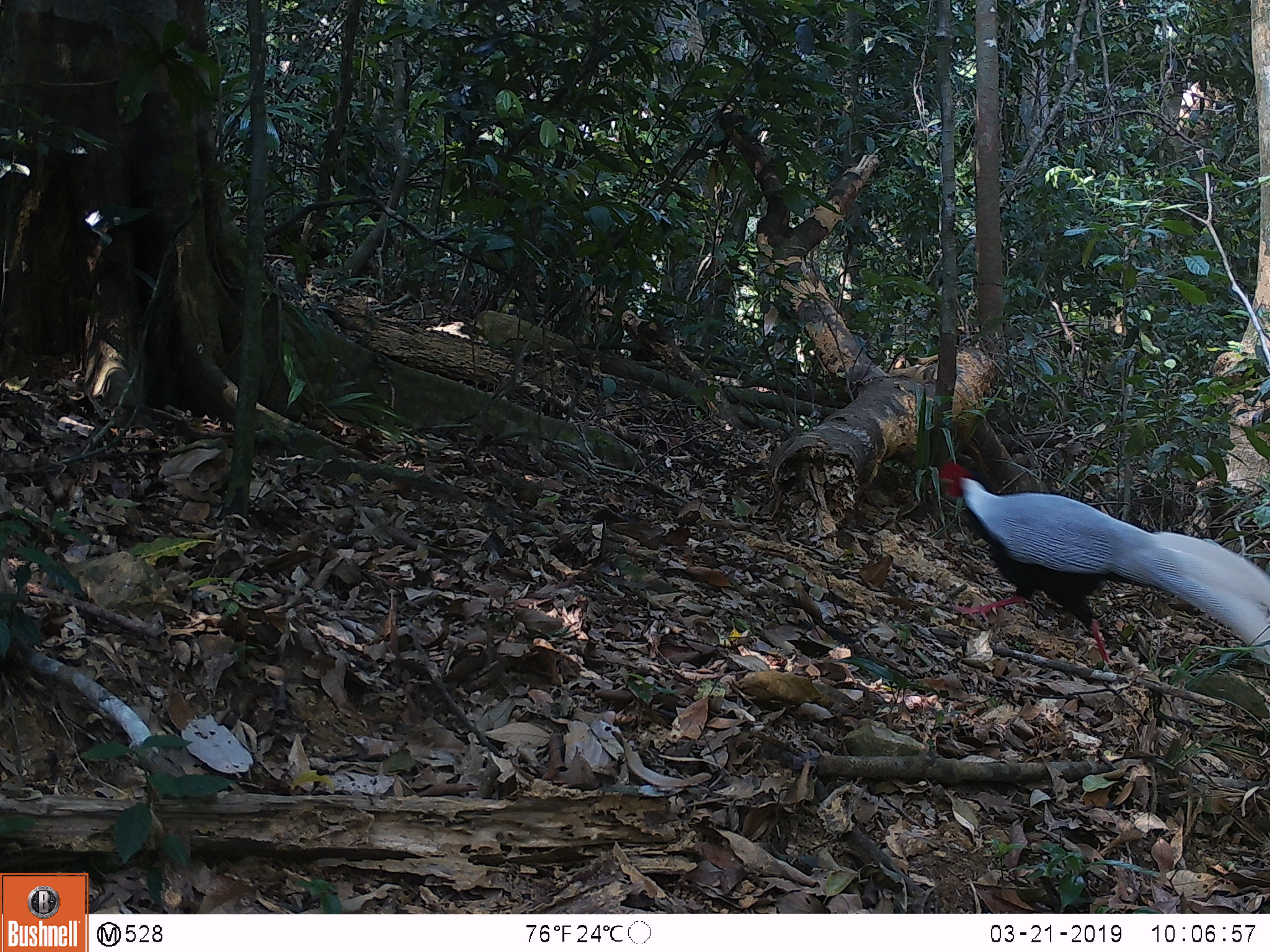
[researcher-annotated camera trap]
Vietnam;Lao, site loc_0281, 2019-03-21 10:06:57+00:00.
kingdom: Animalia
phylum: Chordata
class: Aves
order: Galliformes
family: Phasianidae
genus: Lophura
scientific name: Lophura nycthemera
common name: silver pheasant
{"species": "silver pheasant (Lophura nycthemera)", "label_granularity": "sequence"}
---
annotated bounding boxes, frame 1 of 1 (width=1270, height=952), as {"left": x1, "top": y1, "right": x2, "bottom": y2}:
silver pheasant: {"left": 938, "top": 461, "right": 1270, "bottom": 663}